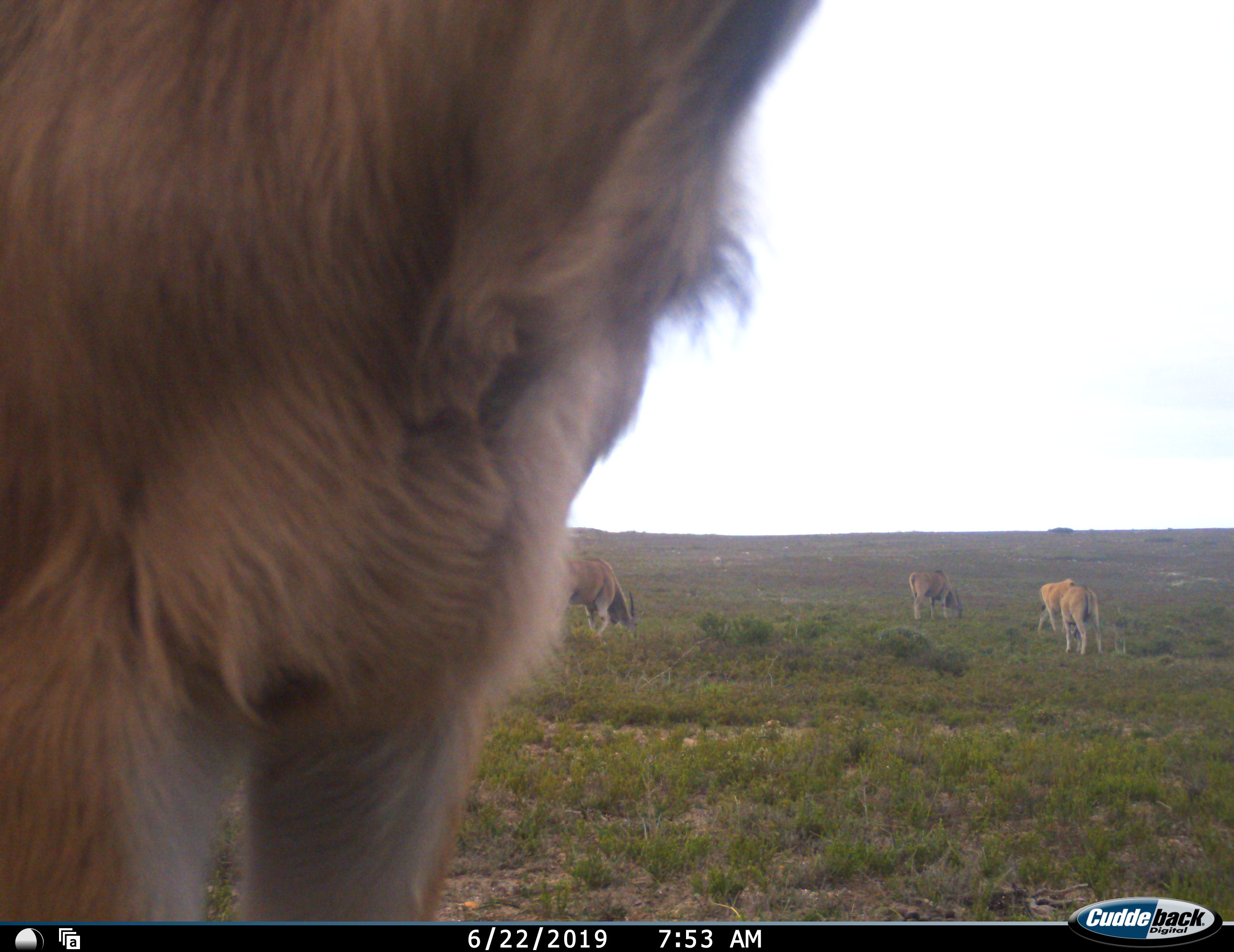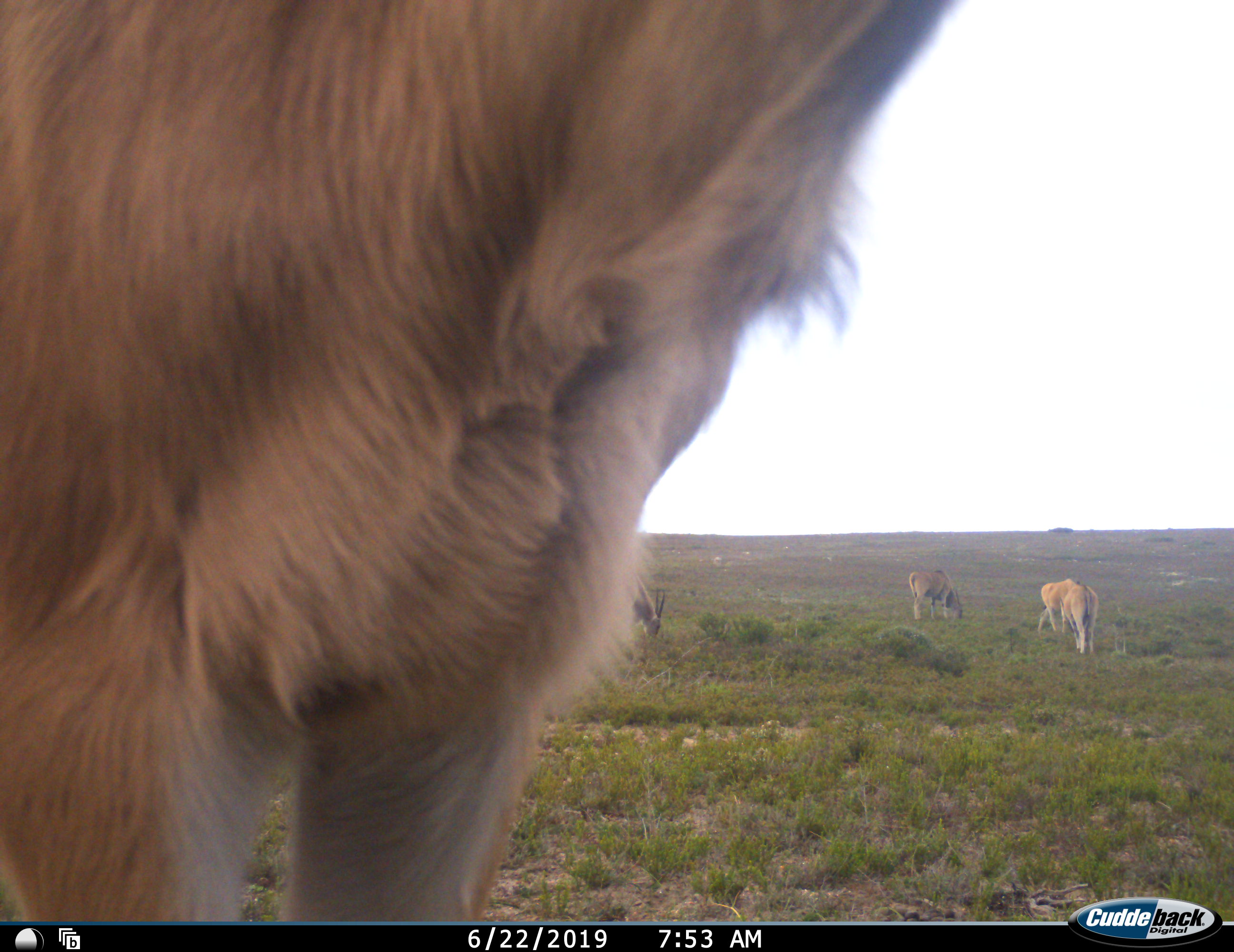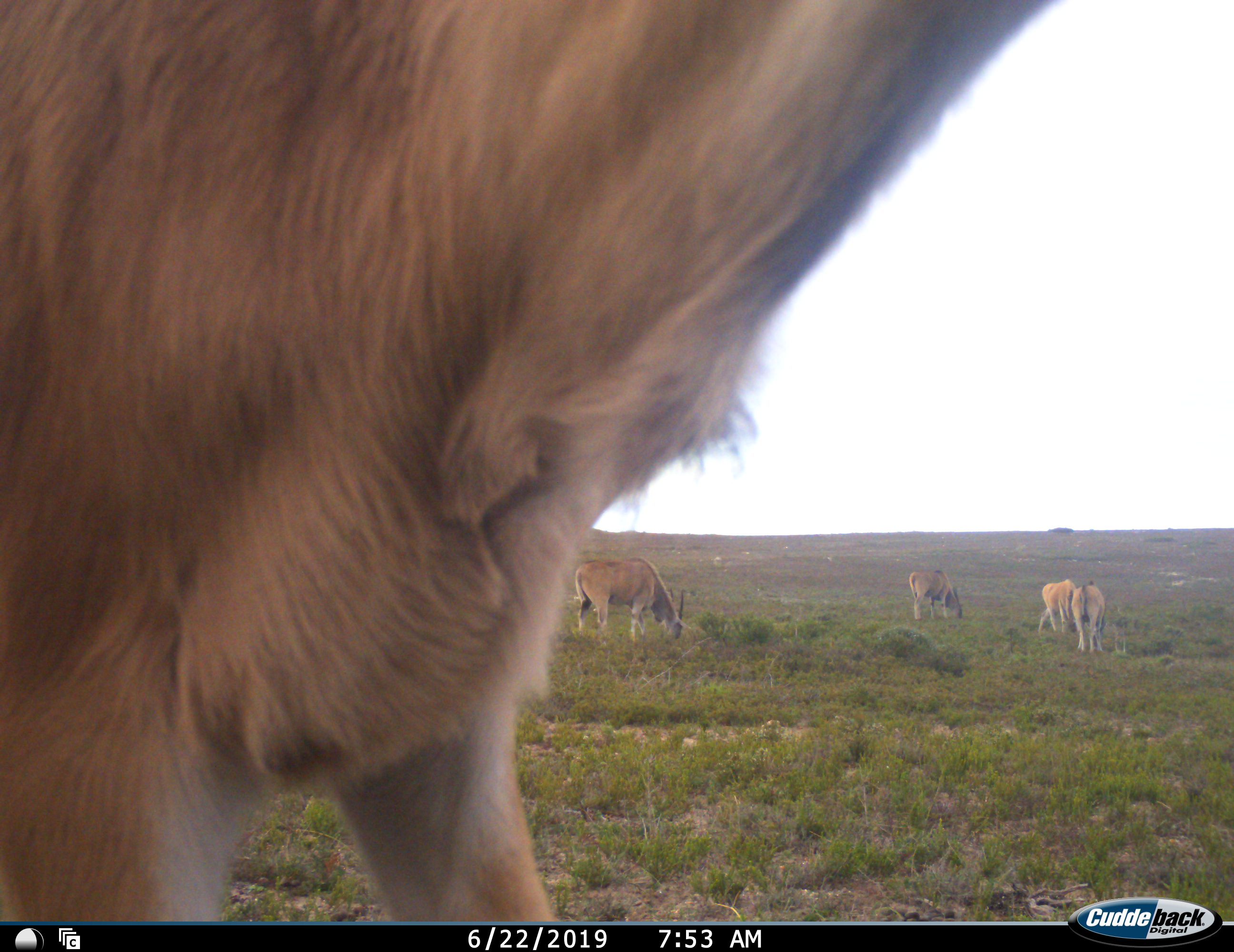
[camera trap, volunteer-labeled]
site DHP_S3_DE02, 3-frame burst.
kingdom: Animalia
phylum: Chordata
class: Mammalia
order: Artiodactyla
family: Bovidae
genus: Tragelaphus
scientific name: Tragelaphus oryx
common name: eland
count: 5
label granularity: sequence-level